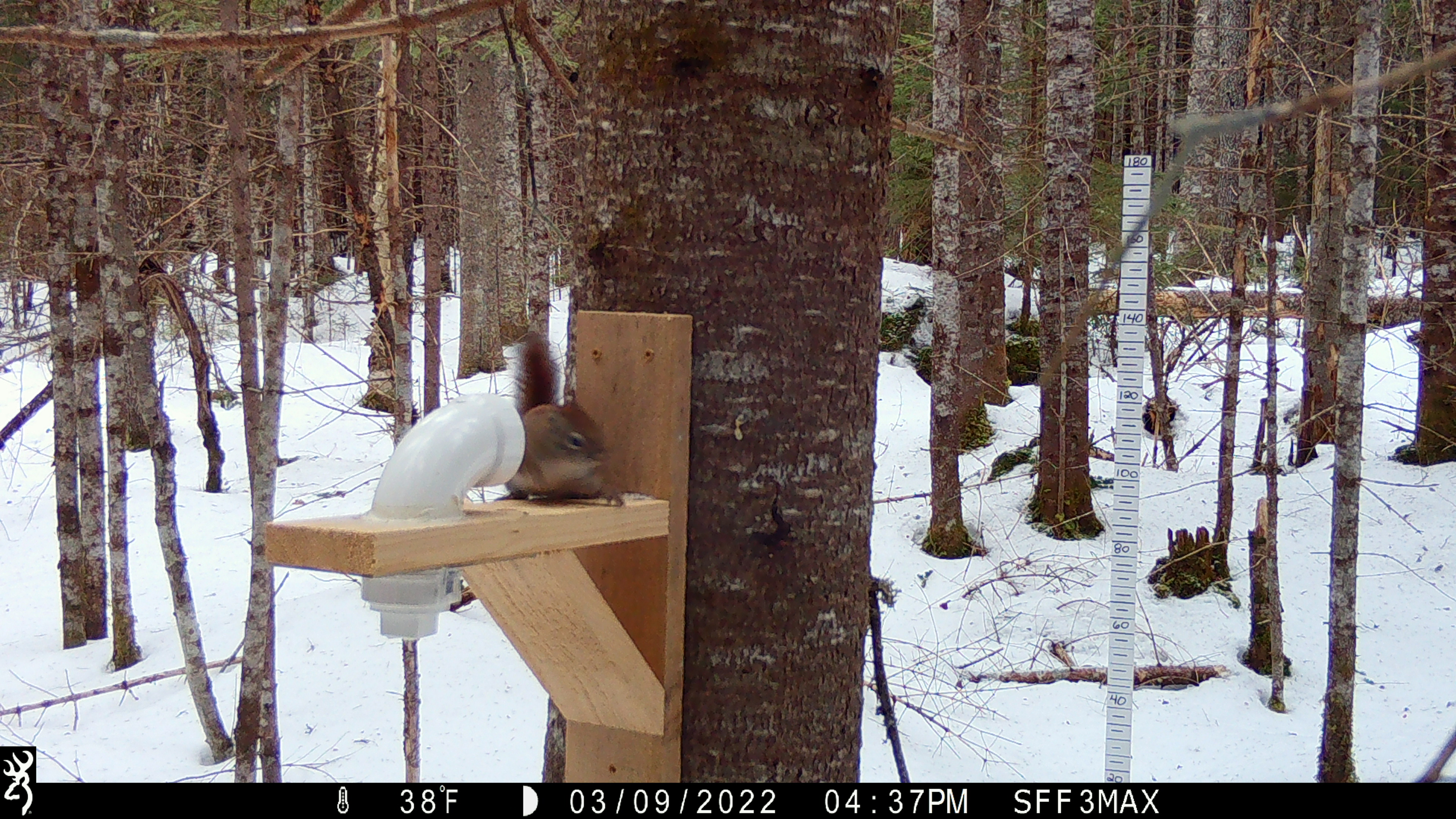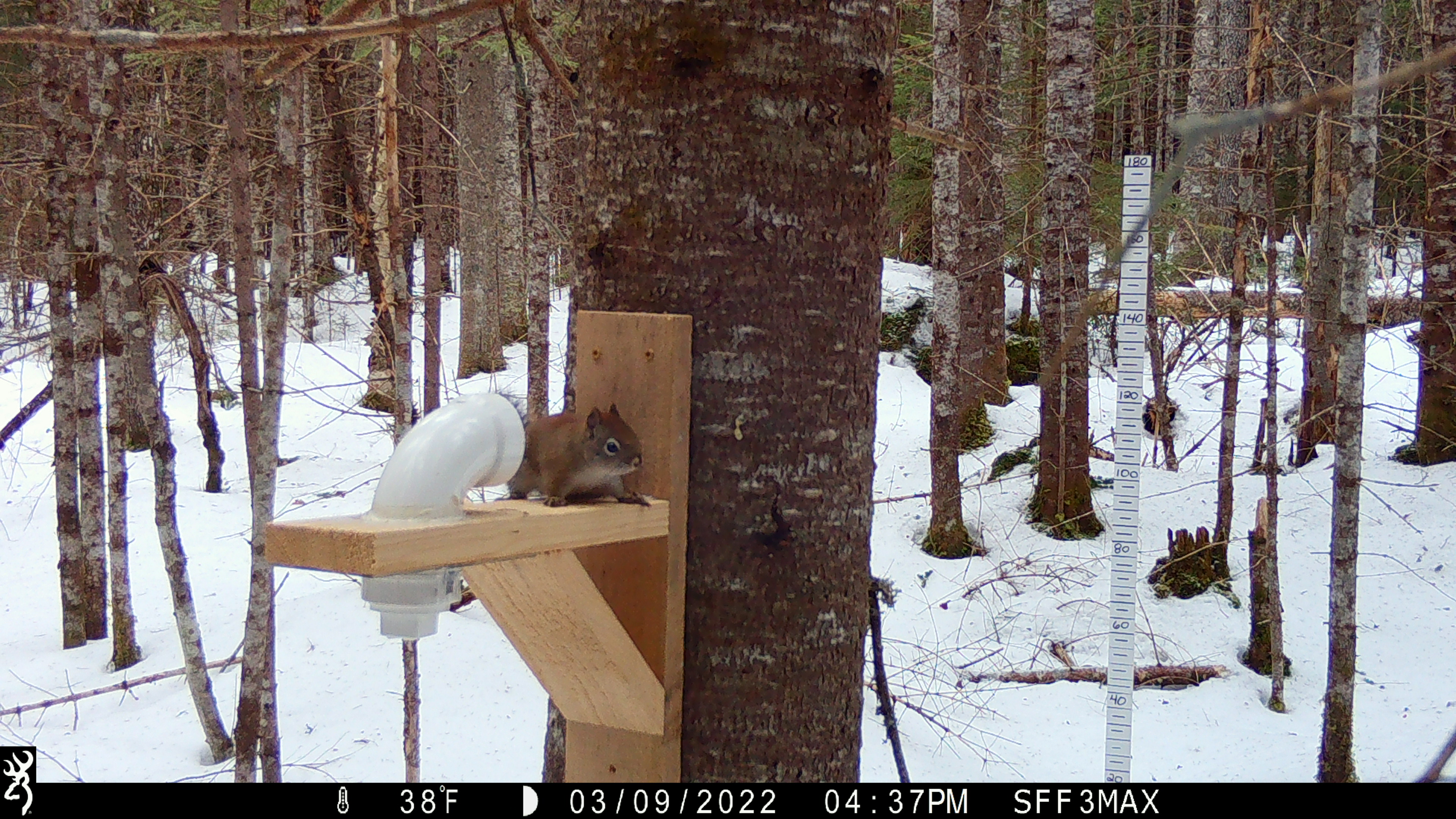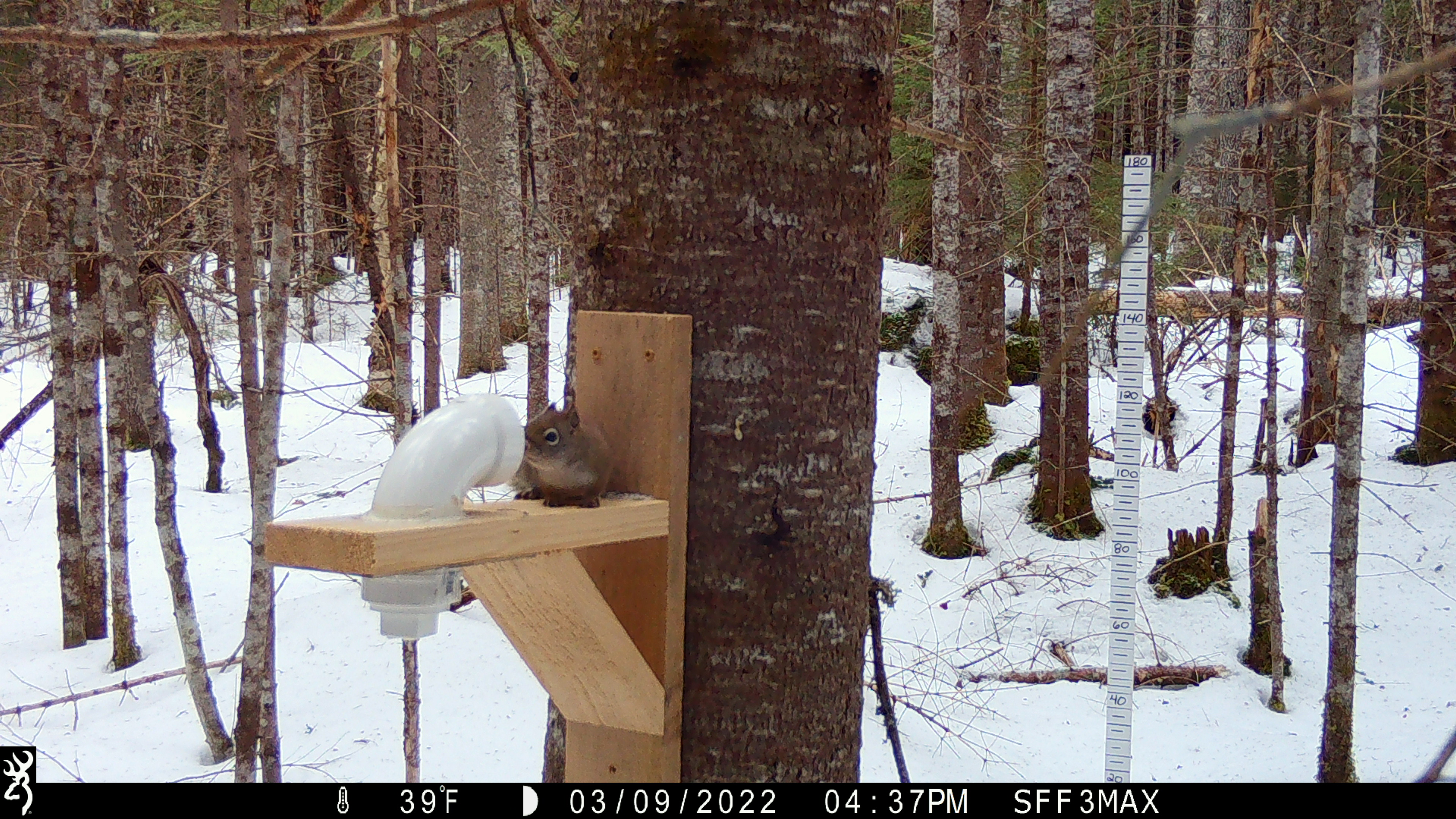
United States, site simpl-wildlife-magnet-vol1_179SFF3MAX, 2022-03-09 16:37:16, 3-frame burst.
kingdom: Animalia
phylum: Chordata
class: Mammalia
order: Rodentia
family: Sciuridae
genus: Tamiasciurus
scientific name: Tamiasciurus hudsonicus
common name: red squirrel